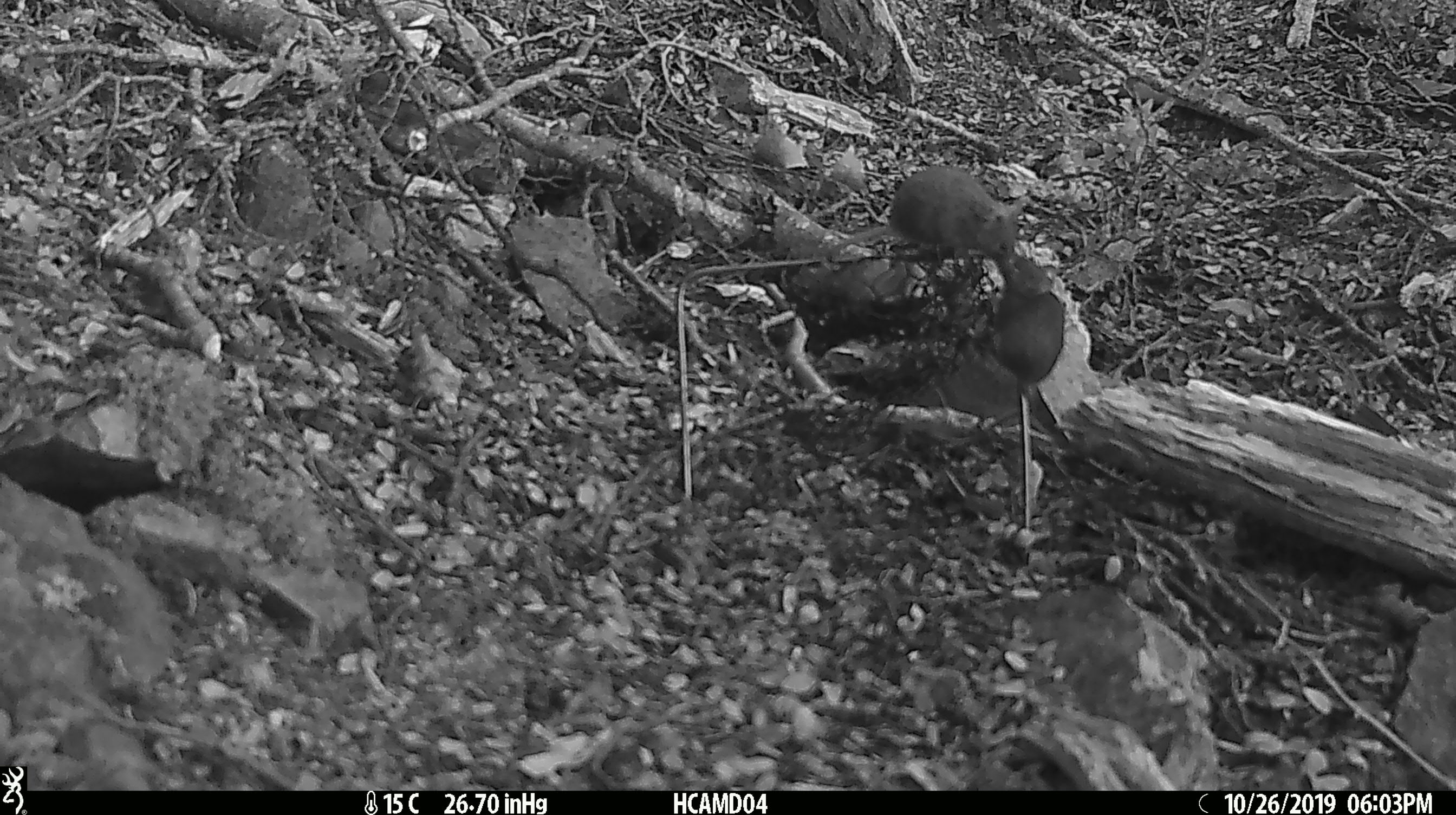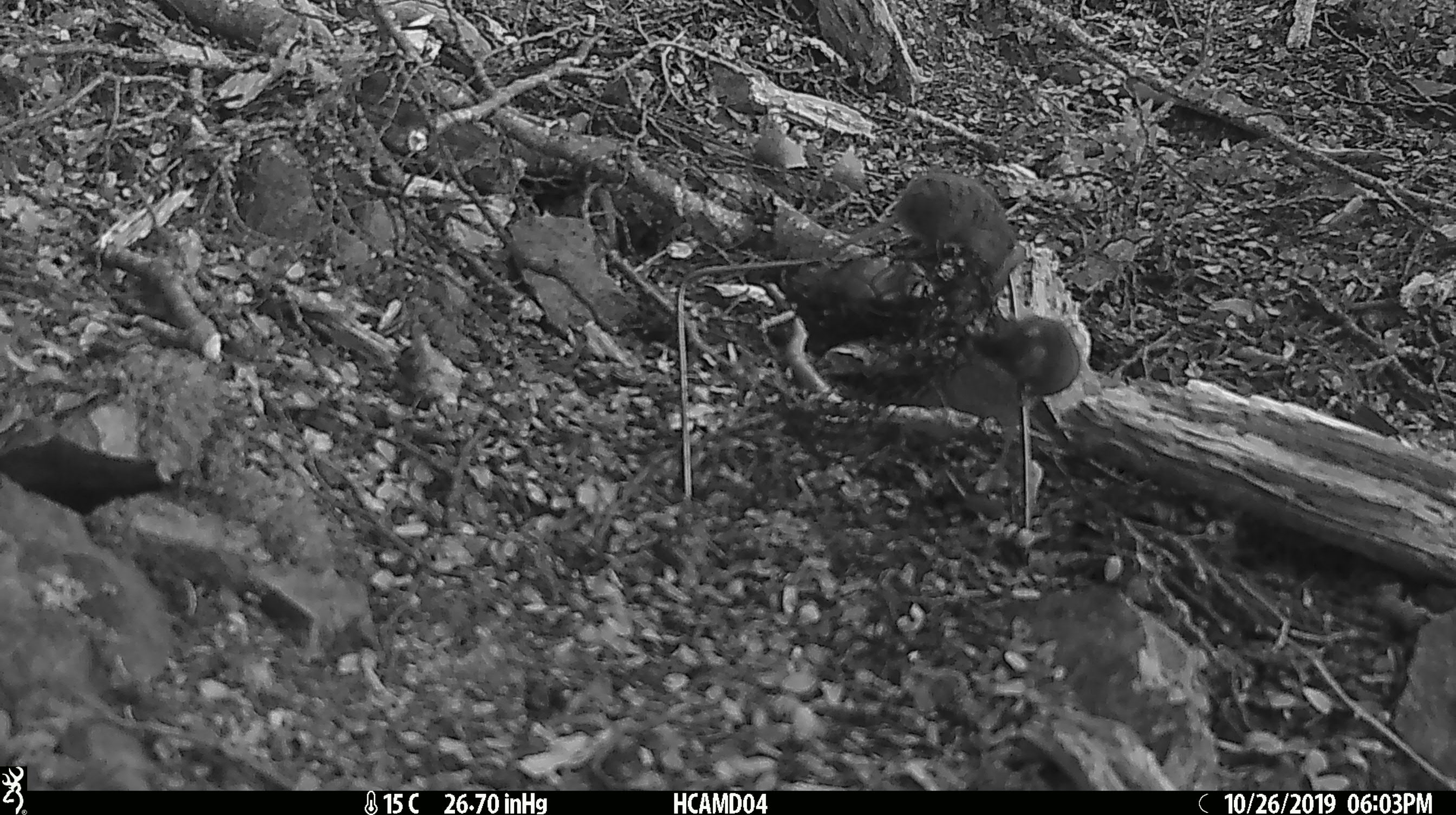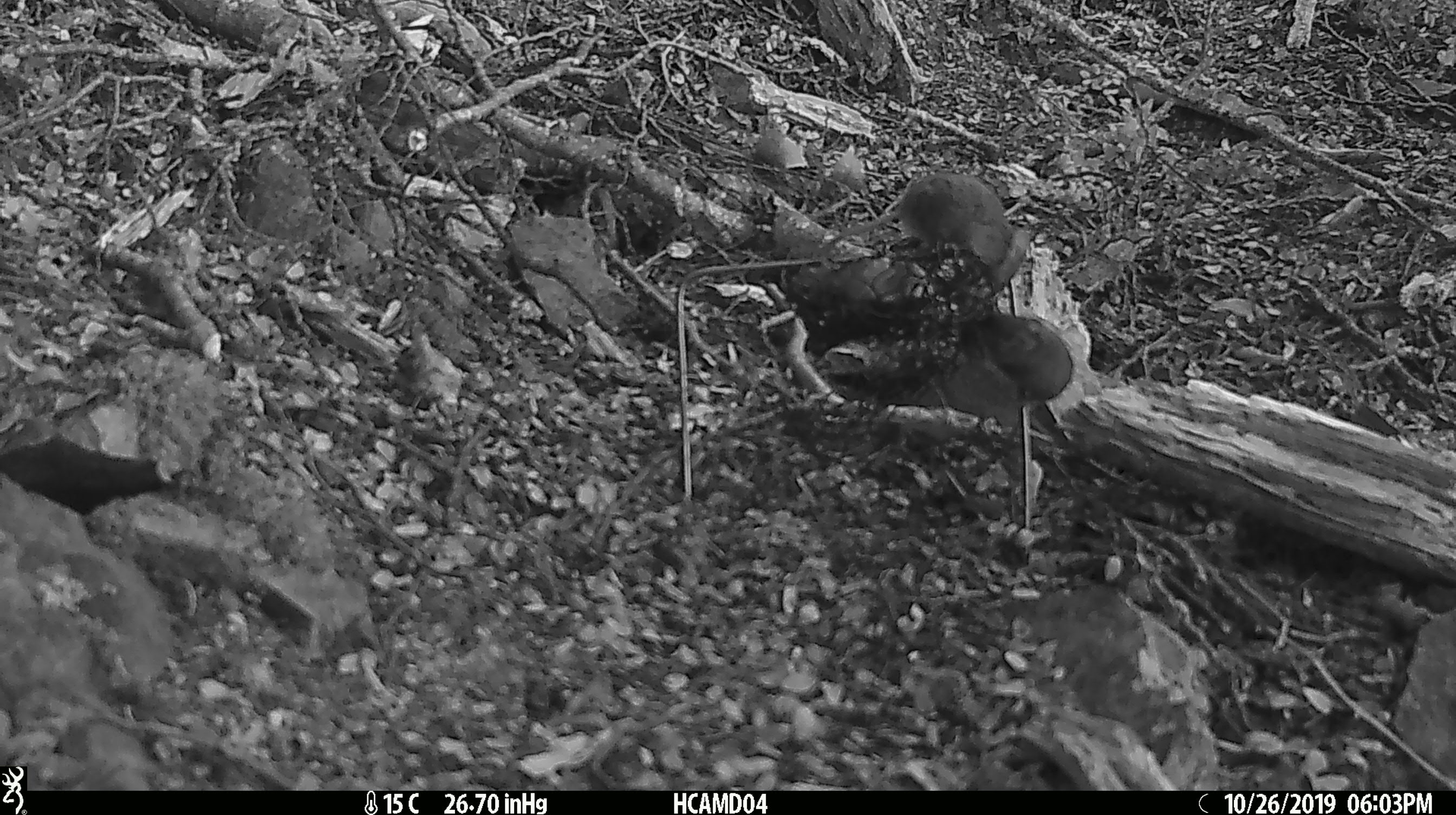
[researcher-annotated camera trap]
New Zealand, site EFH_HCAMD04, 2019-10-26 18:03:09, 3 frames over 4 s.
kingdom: Animalia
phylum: Chordata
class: Mammalia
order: Rodentia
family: Muridae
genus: Mus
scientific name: Mus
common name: mouse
Mouse (Mus).